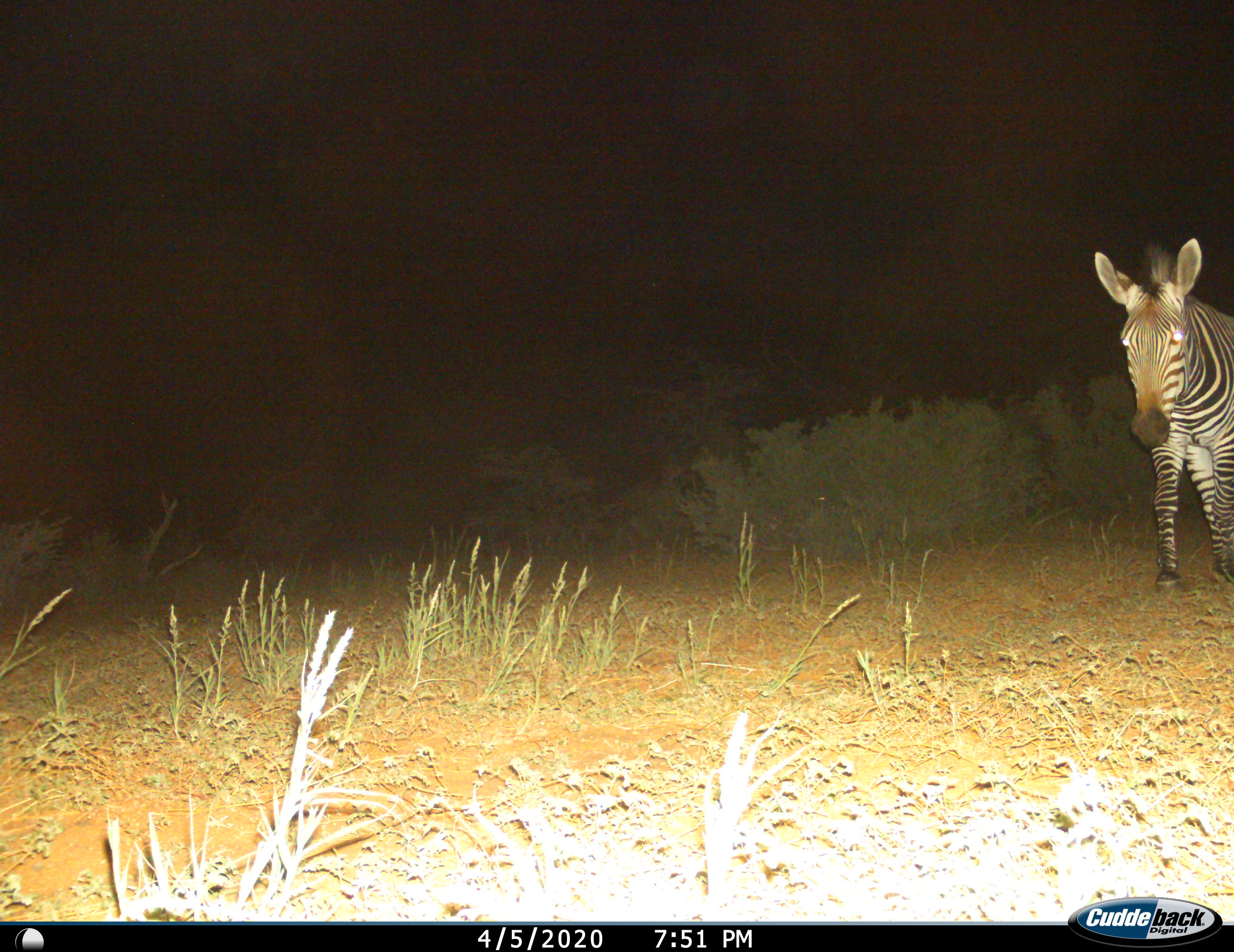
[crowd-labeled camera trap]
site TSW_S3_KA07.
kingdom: Animalia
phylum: Chordata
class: Mammalia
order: Perissodactyla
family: Equidae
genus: Equus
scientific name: Equus zebra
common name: mountain zebra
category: zebramountain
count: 1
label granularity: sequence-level